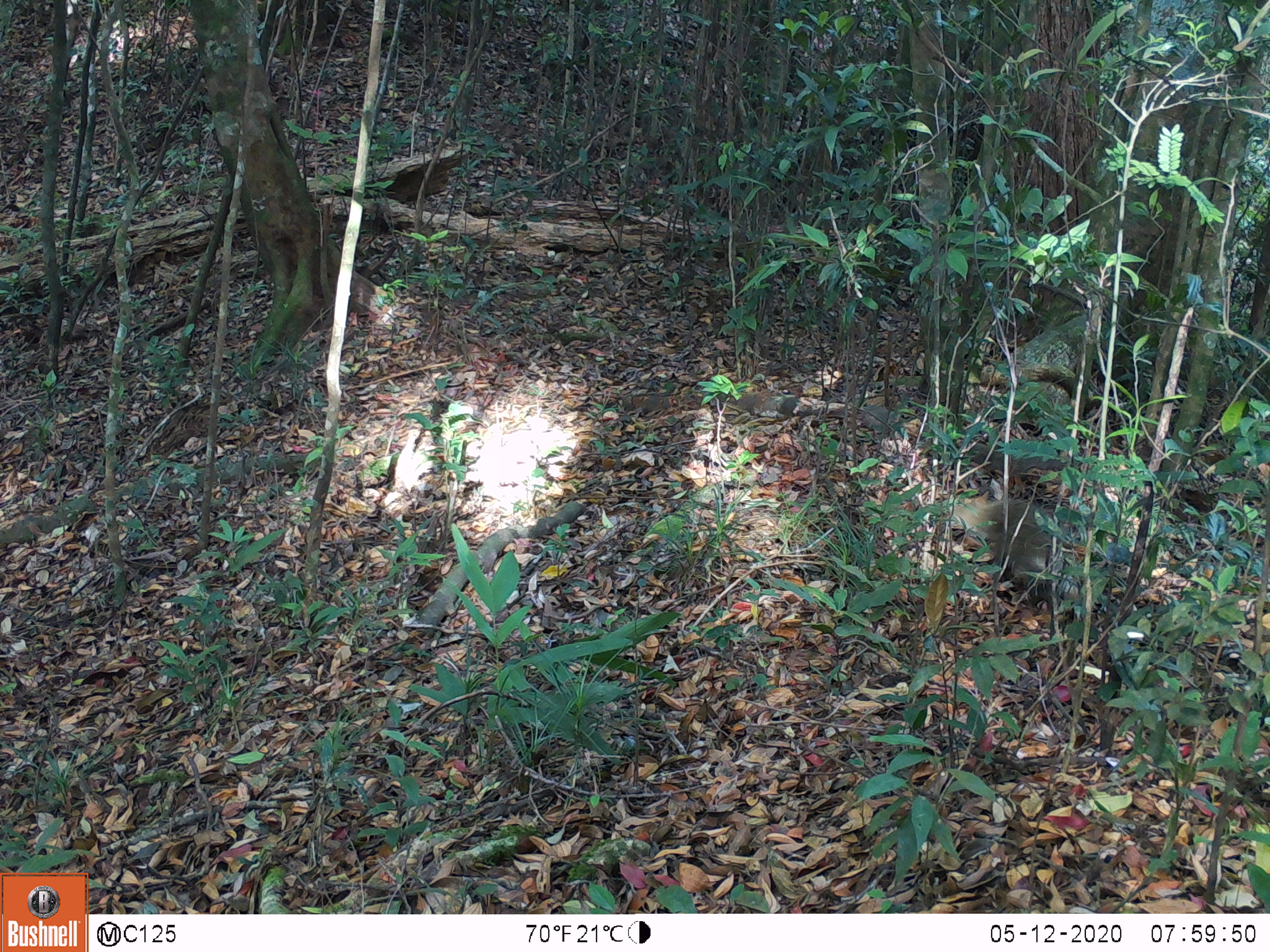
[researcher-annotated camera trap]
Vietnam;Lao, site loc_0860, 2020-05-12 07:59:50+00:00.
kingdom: Animalia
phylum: Chordata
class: Mammalia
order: Carnivora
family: Herpestidae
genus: Urva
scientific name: Urva urva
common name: crab-eating mongoose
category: crab eating mongoose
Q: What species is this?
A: Crab eating mongoose (crab-eating mongoose) (Urva urva).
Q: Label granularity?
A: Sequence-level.